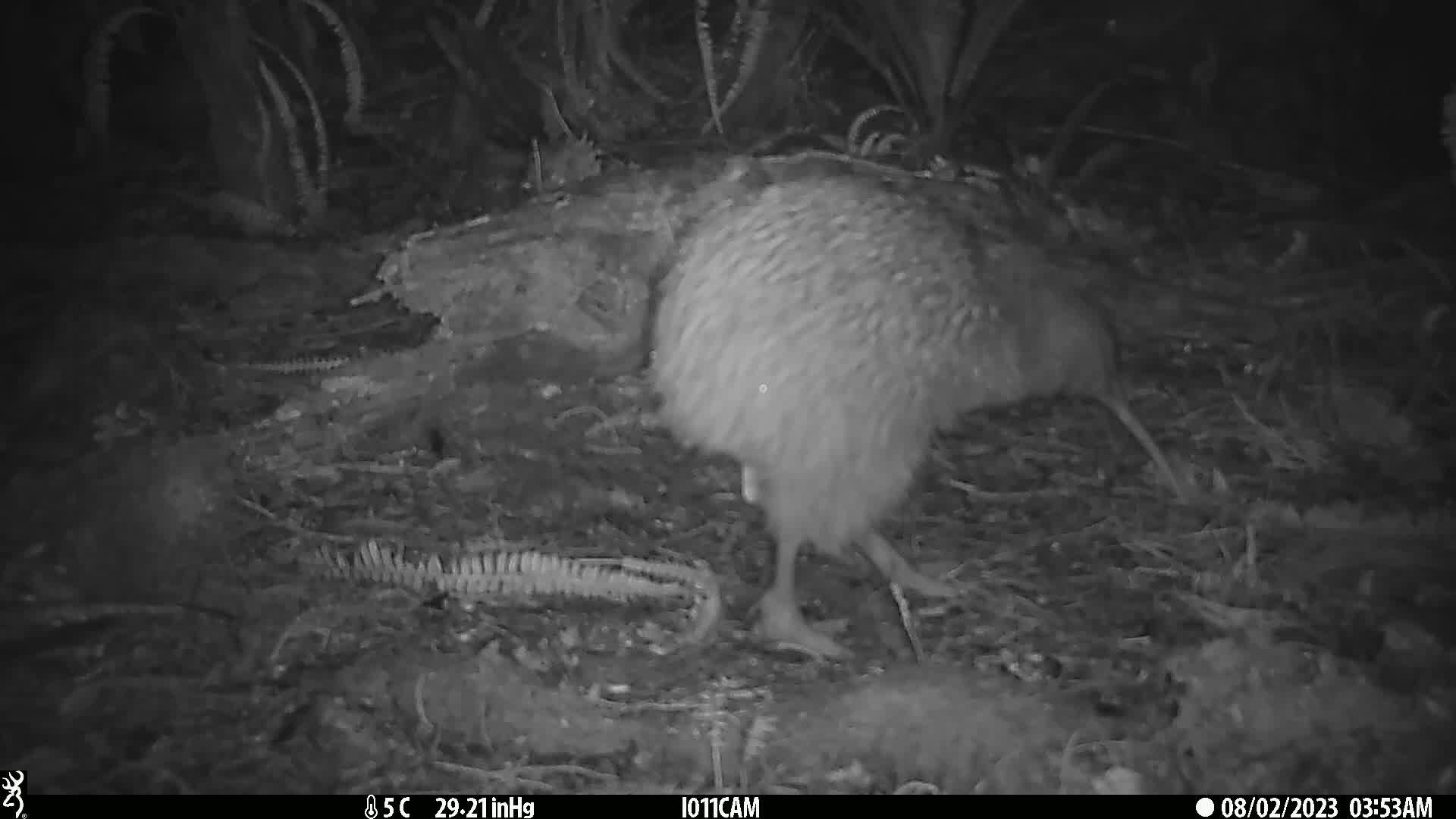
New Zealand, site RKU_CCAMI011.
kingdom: Animalia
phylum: Chordata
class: Aves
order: Apterygiformes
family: Apterygidae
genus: Apteryx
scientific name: Apteryx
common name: kiwi